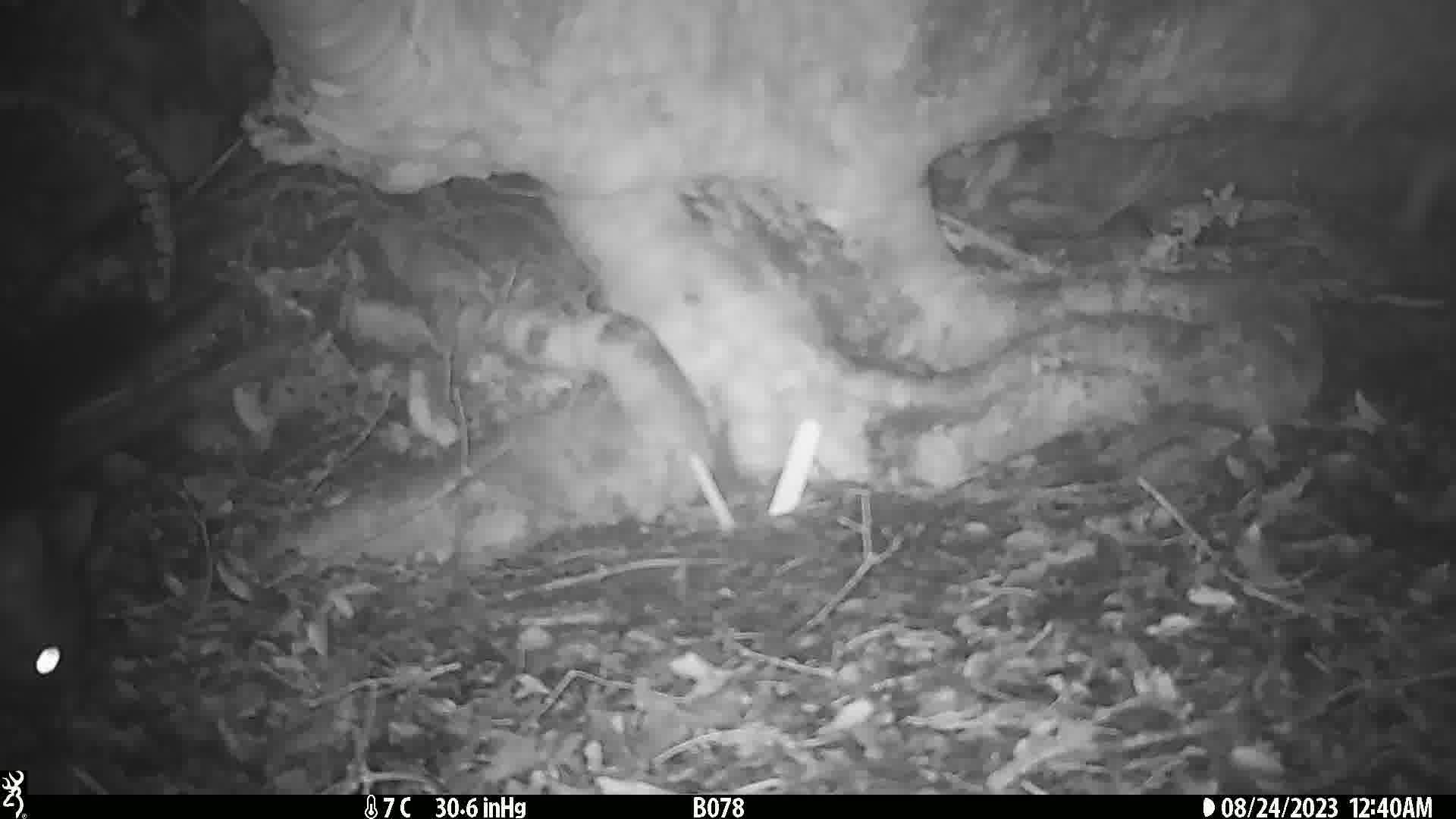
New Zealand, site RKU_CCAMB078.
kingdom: Animalia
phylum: Chordata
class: Mammalia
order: Diprotodontia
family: Phalangeridae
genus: Trichosurus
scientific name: Trichosurus vulpecula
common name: common brushtail possum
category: possum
Possum (common brushtail possum) (Trichosurus vulpecula).